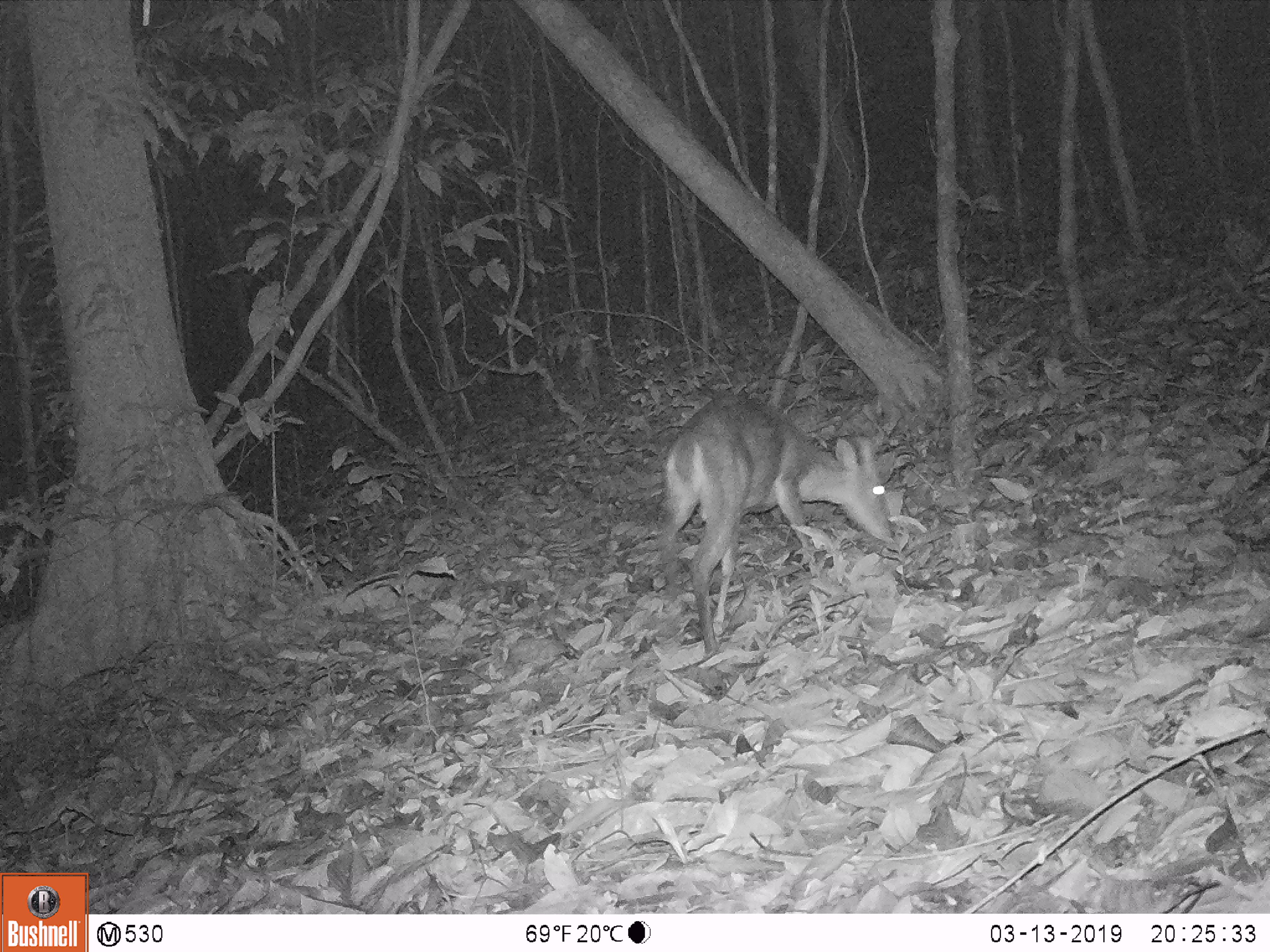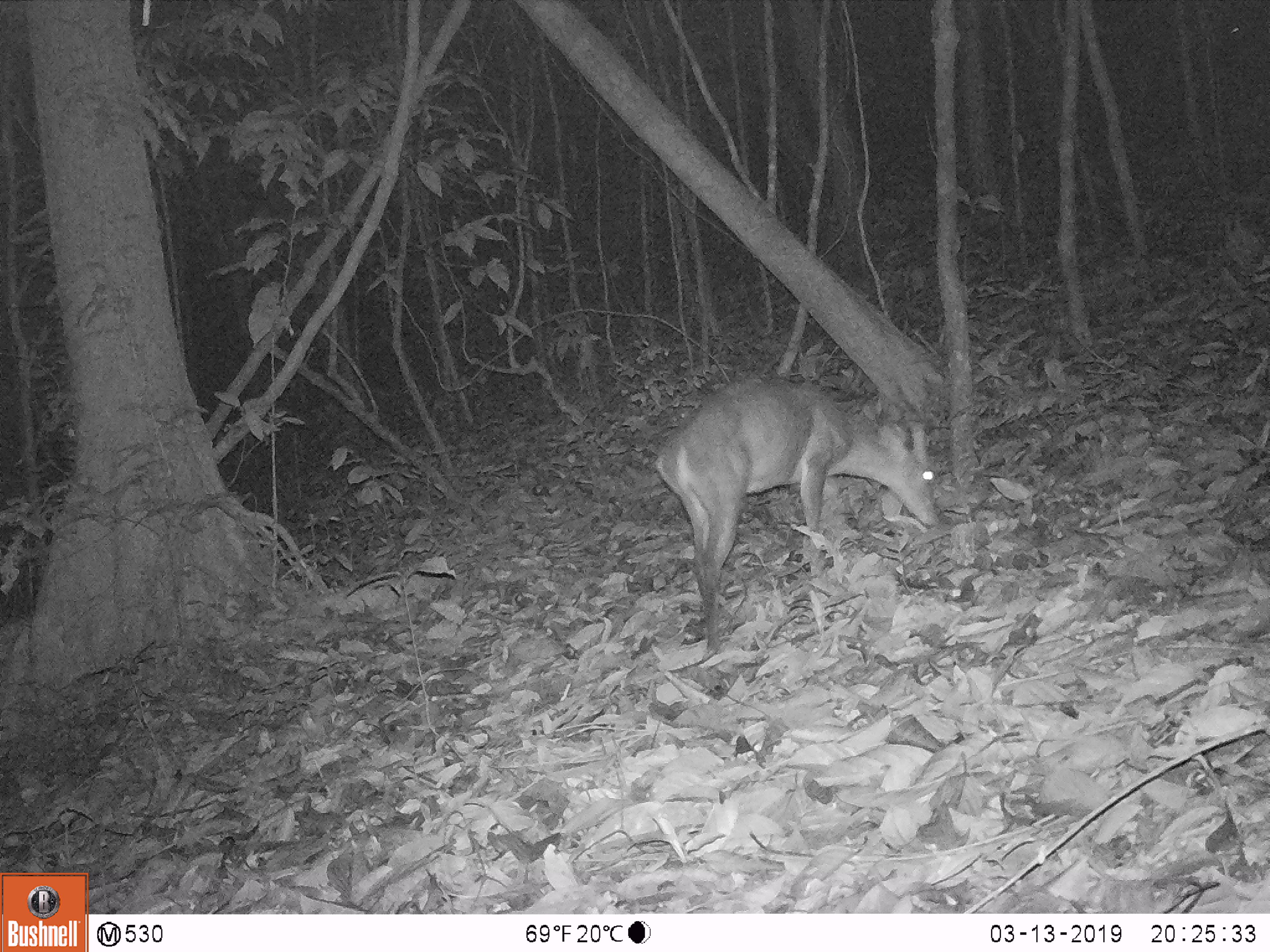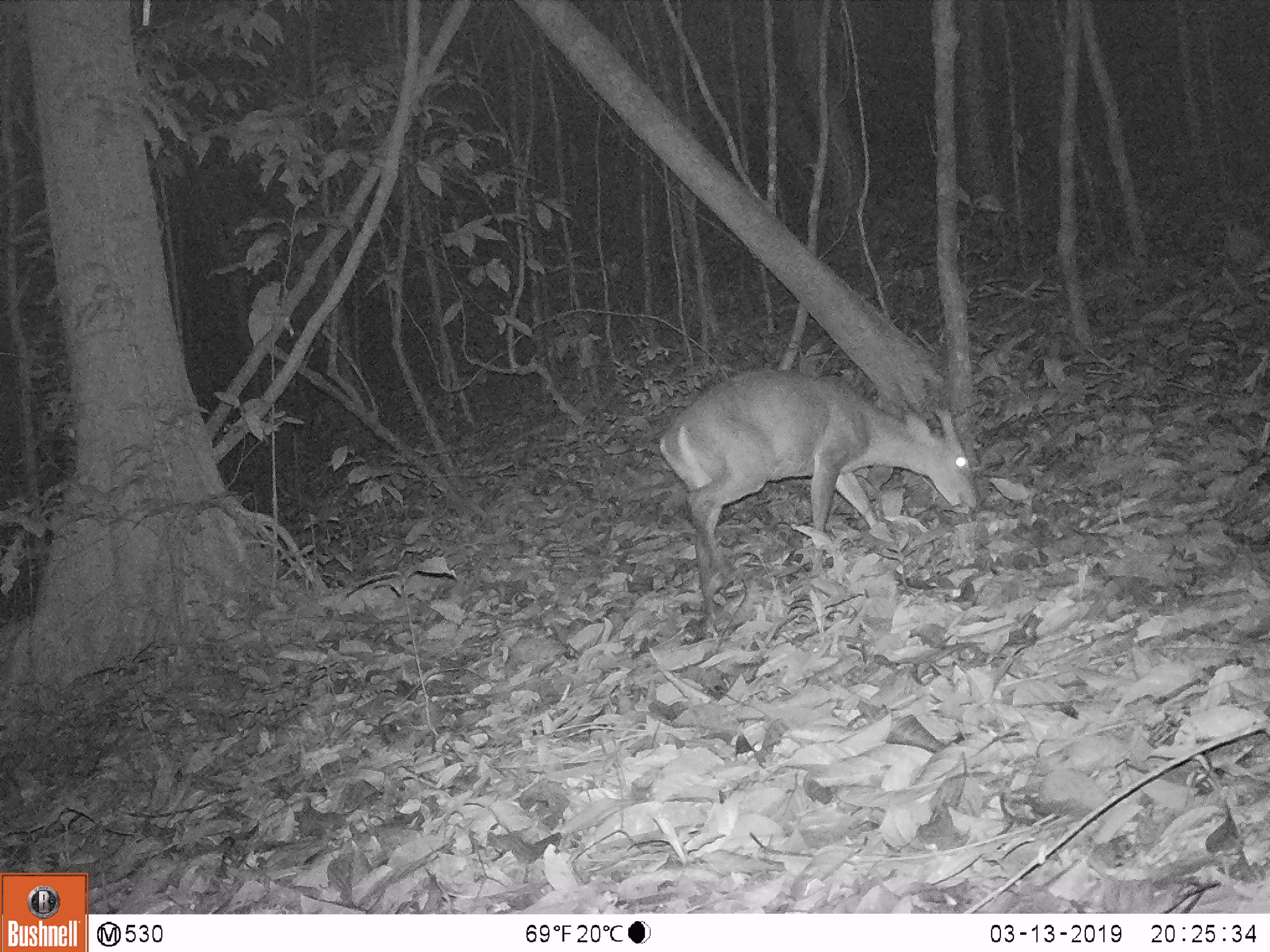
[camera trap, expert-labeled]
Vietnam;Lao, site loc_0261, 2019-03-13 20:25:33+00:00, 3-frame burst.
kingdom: Animalia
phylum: Chordata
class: Mammalia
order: Artiodactyla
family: Cervidae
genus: Muntiacus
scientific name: Muntiacus vuquangensis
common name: large-antlered muntjac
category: large antlered muntjac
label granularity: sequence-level